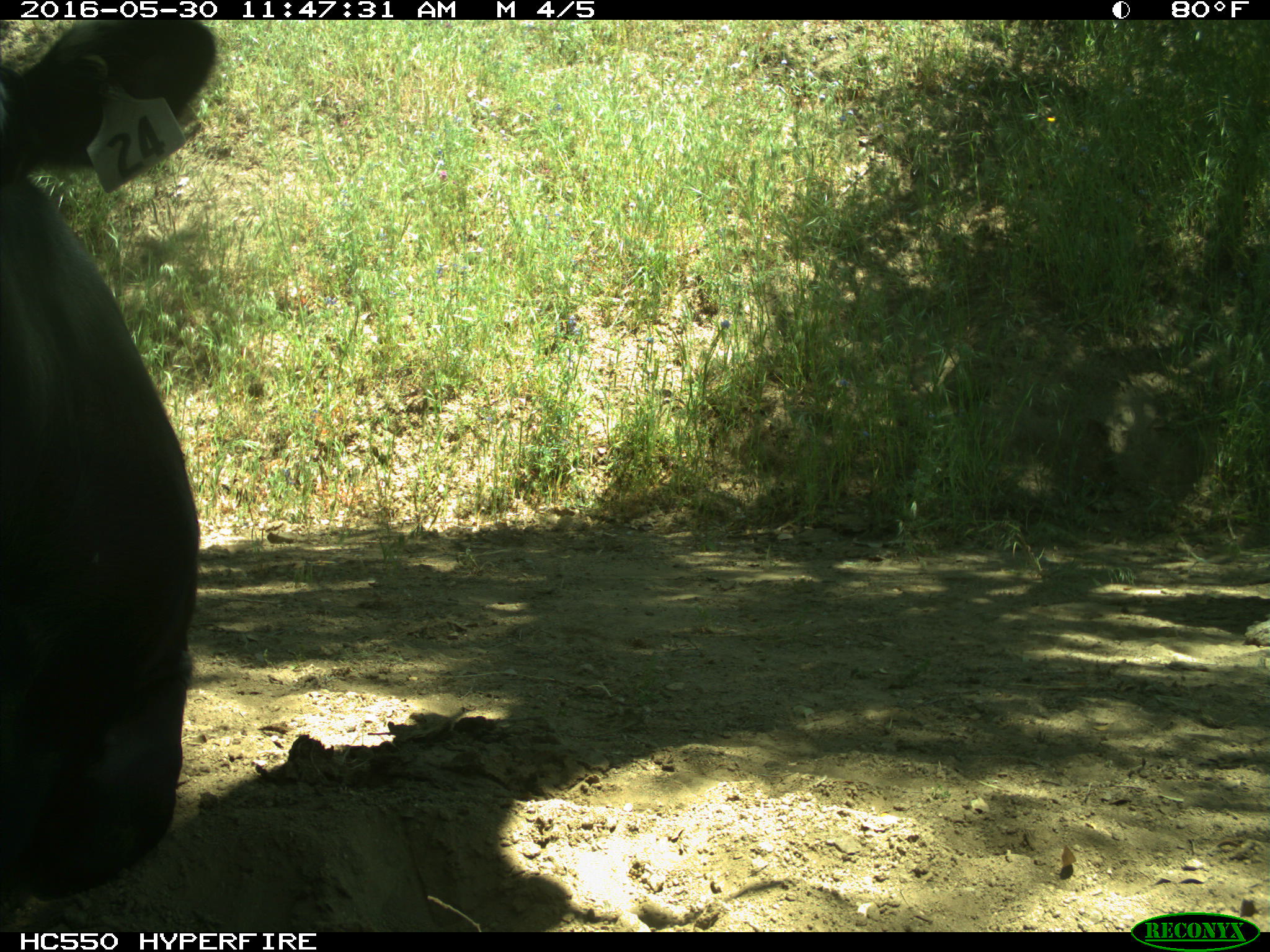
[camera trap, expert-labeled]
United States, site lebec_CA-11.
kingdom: Animalia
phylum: Chordata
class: Mammalia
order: Artiodactyla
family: Bovidae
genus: Bos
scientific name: Bos taurus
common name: domestic cow